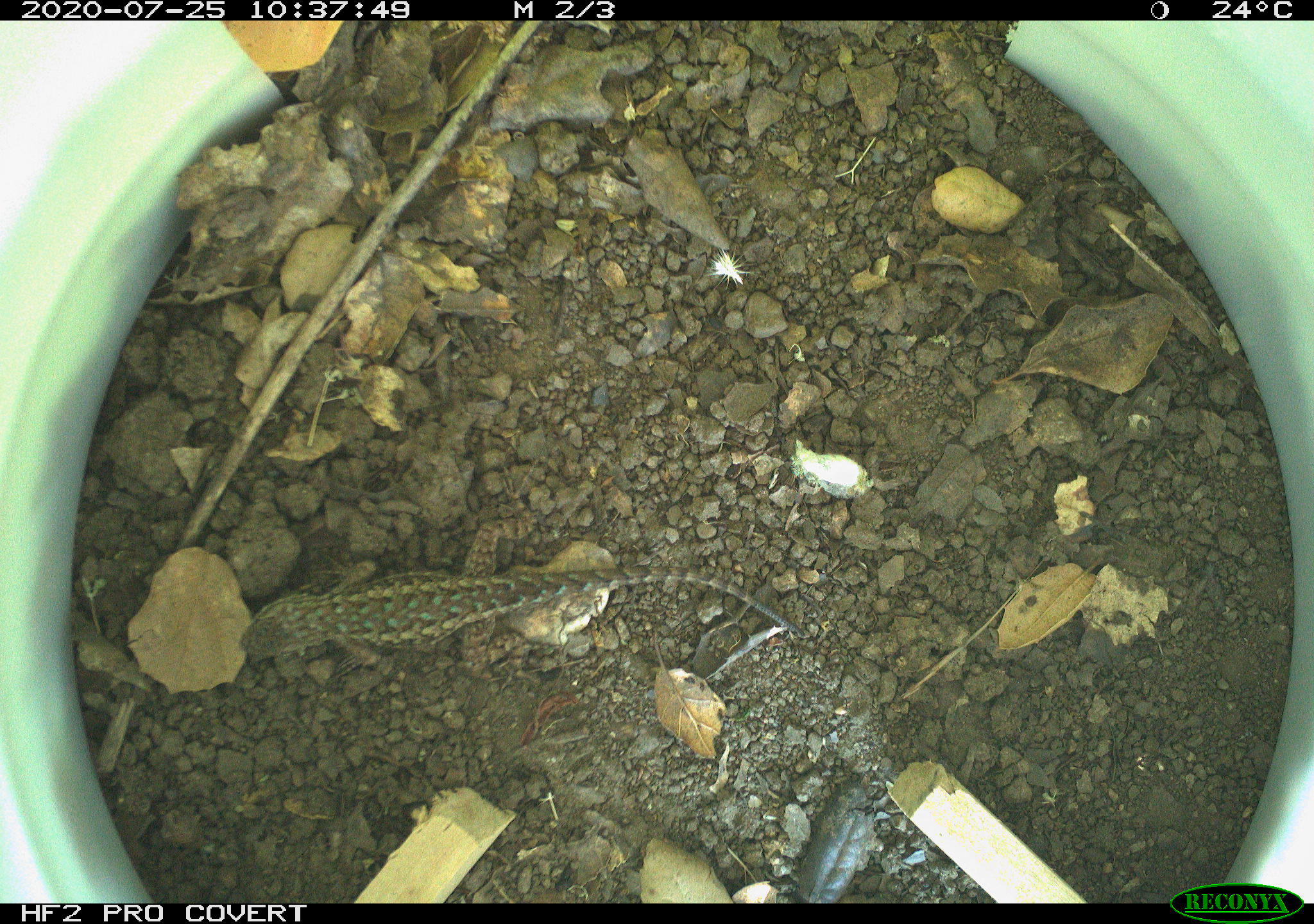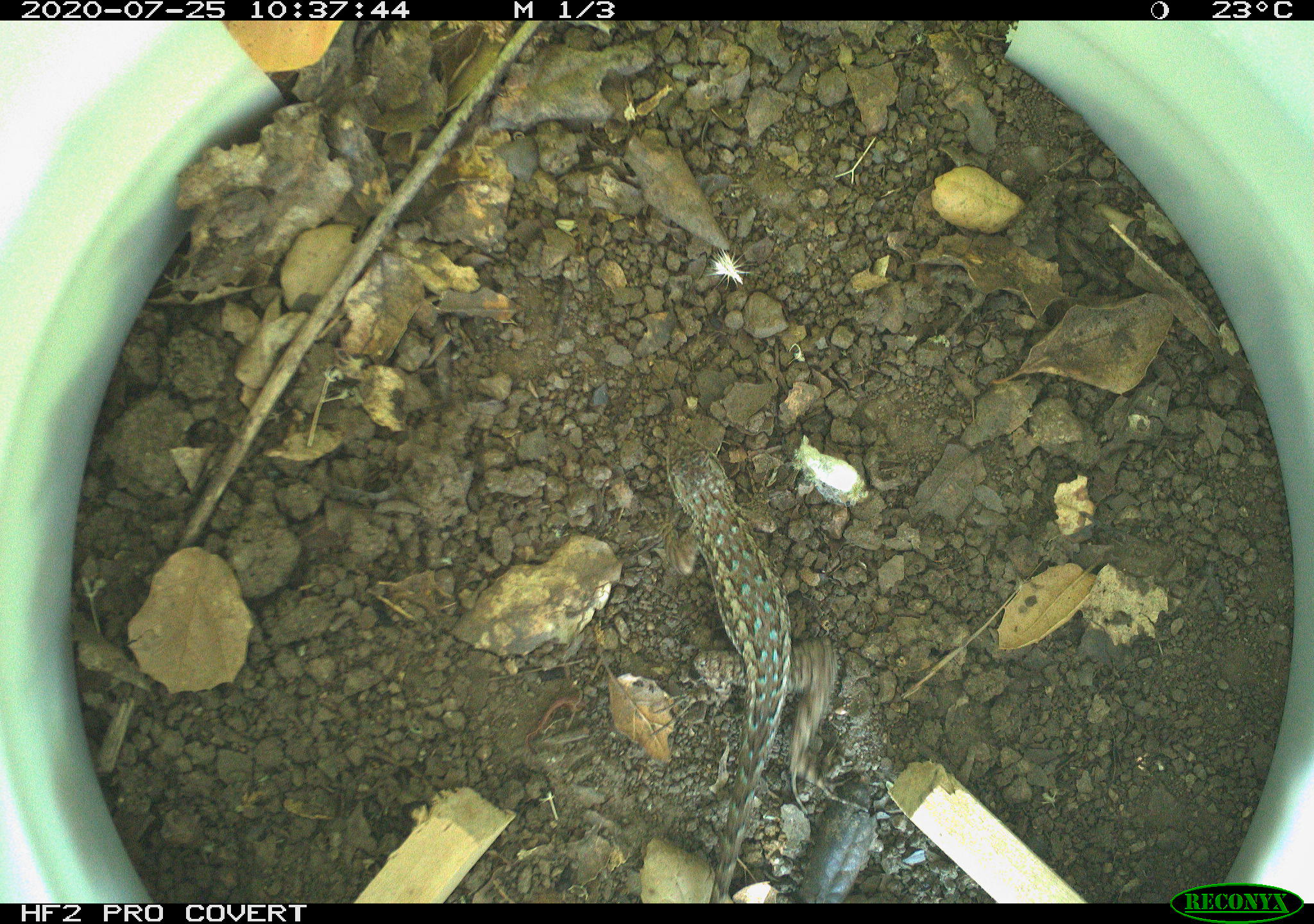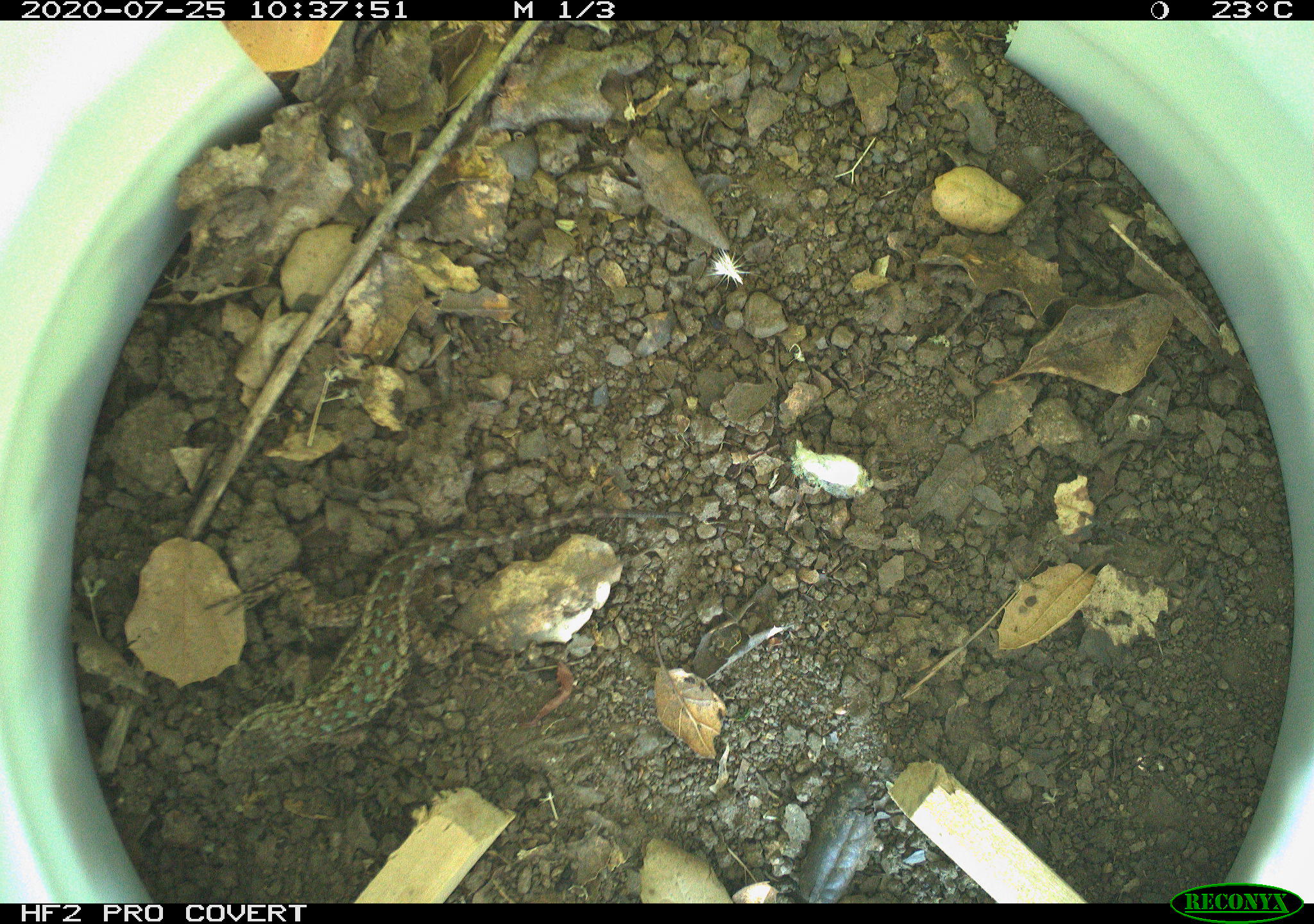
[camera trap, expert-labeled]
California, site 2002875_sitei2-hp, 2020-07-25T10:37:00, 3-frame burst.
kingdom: Animalia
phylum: Chordata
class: Reptilia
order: Squamata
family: Phrynosomatidae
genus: Sceloporus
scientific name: Sceloporus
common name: spiny lizards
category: sceloporus species